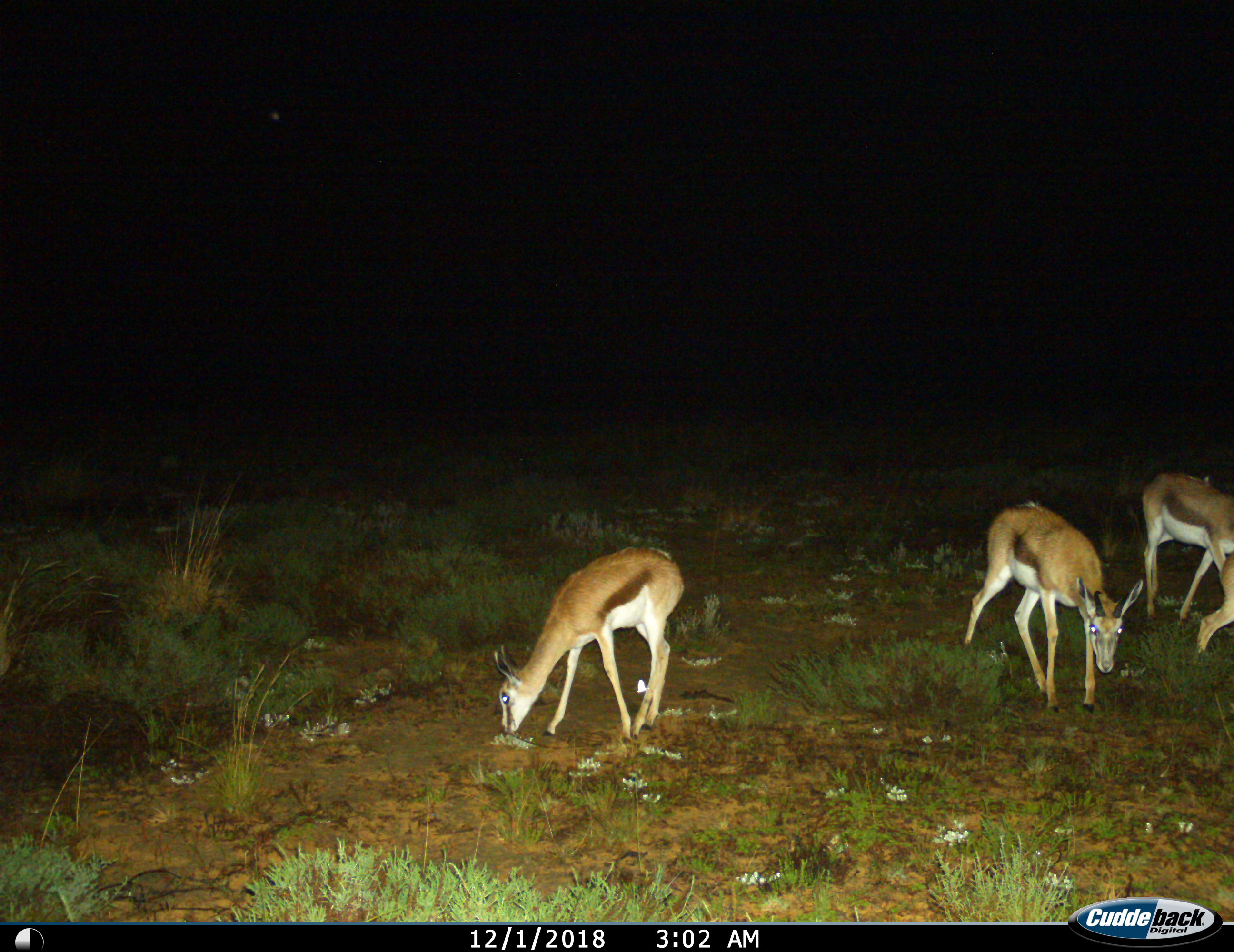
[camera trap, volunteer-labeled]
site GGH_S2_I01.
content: unidentified animal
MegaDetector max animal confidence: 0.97